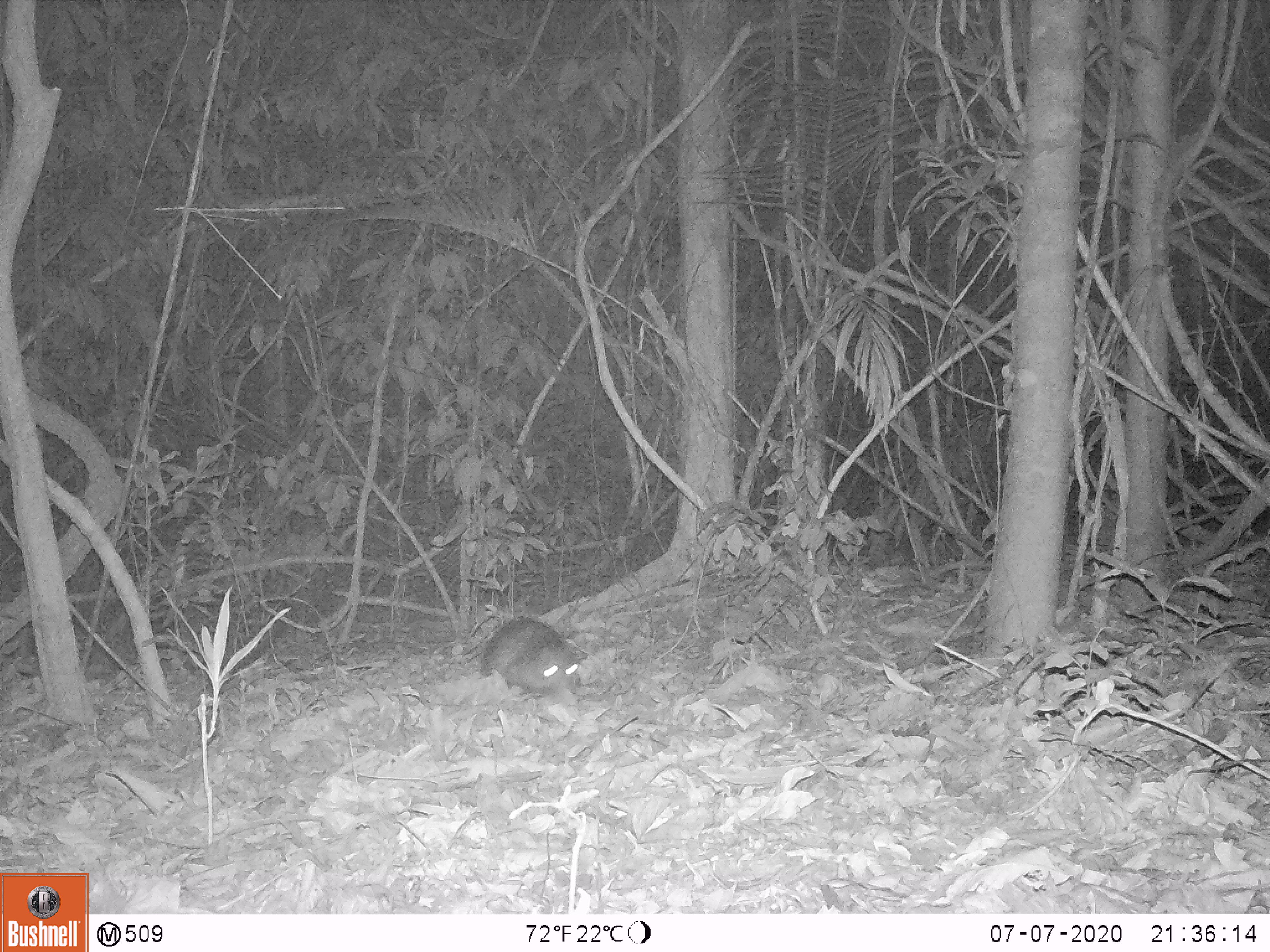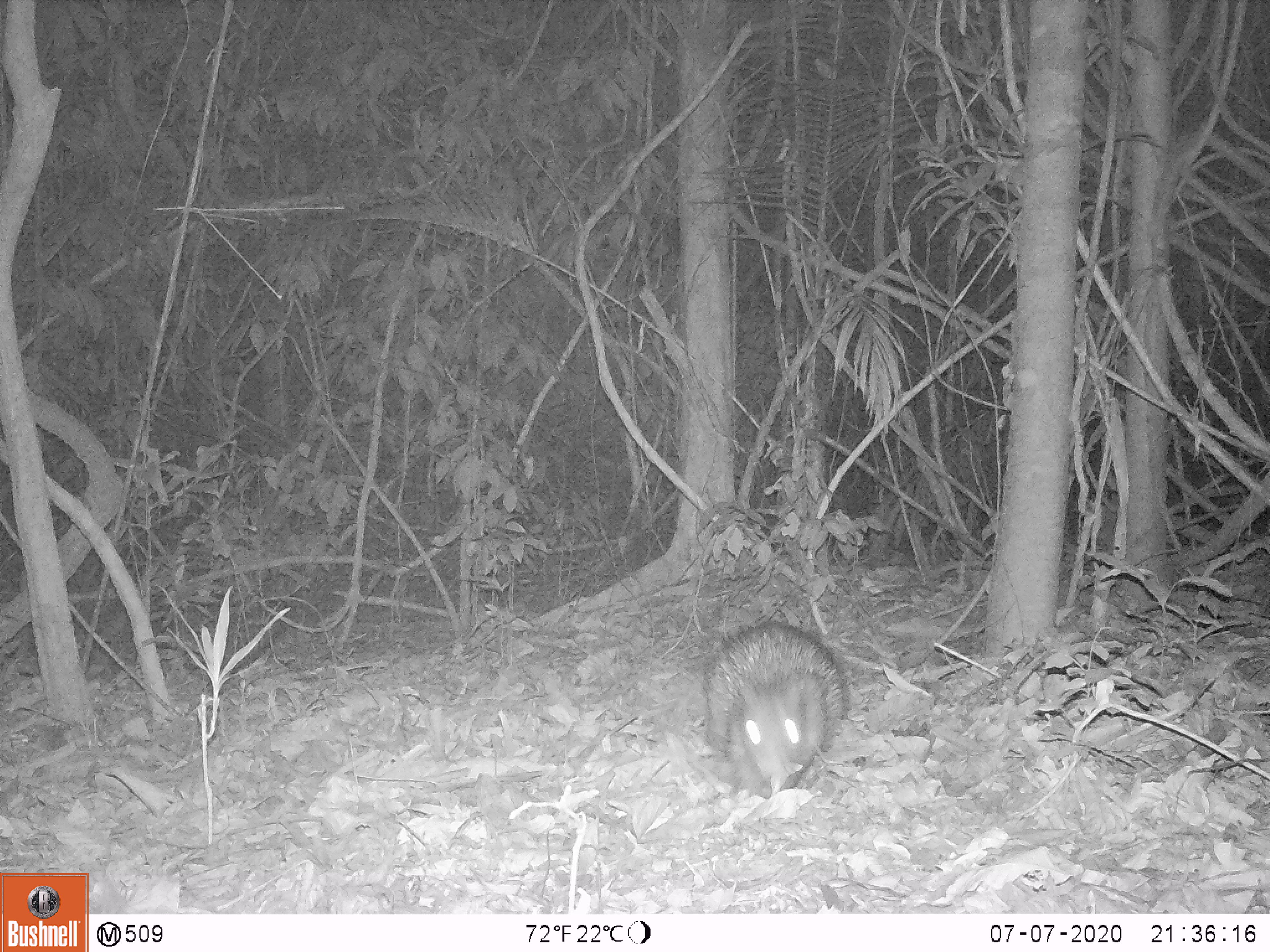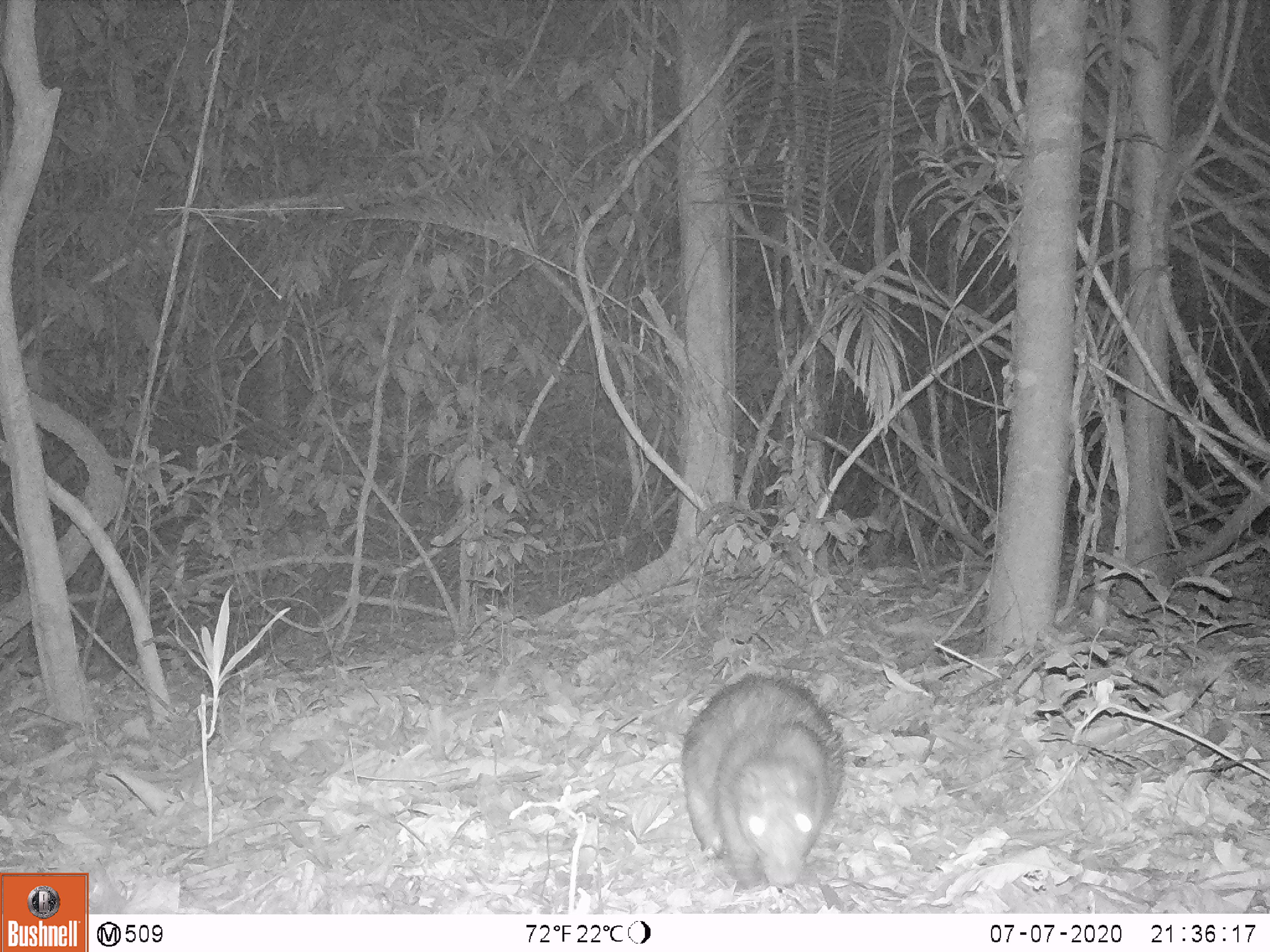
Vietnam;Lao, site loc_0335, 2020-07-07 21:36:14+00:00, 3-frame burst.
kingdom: Animalia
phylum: Chordata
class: Mammalia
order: Rodentia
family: Hystricidae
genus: Atherurus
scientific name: Atherurus macrourus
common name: asiatic brush-tailed porcupine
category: asiatic brush tailed porcupine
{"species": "asiatic brush tailed porcupine (asiatic brush-tailed porcupine) (Atherurus macrourus)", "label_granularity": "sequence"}